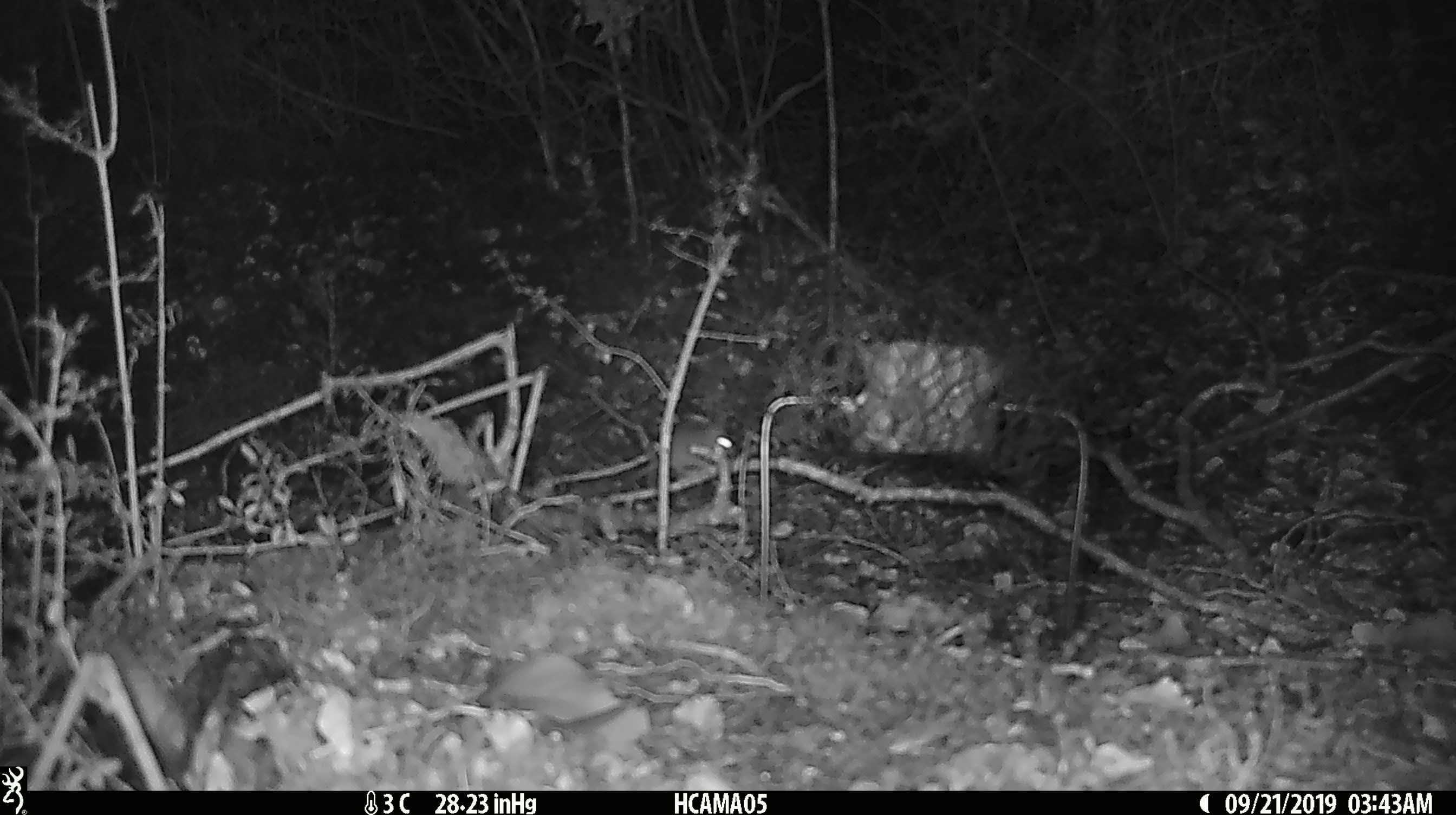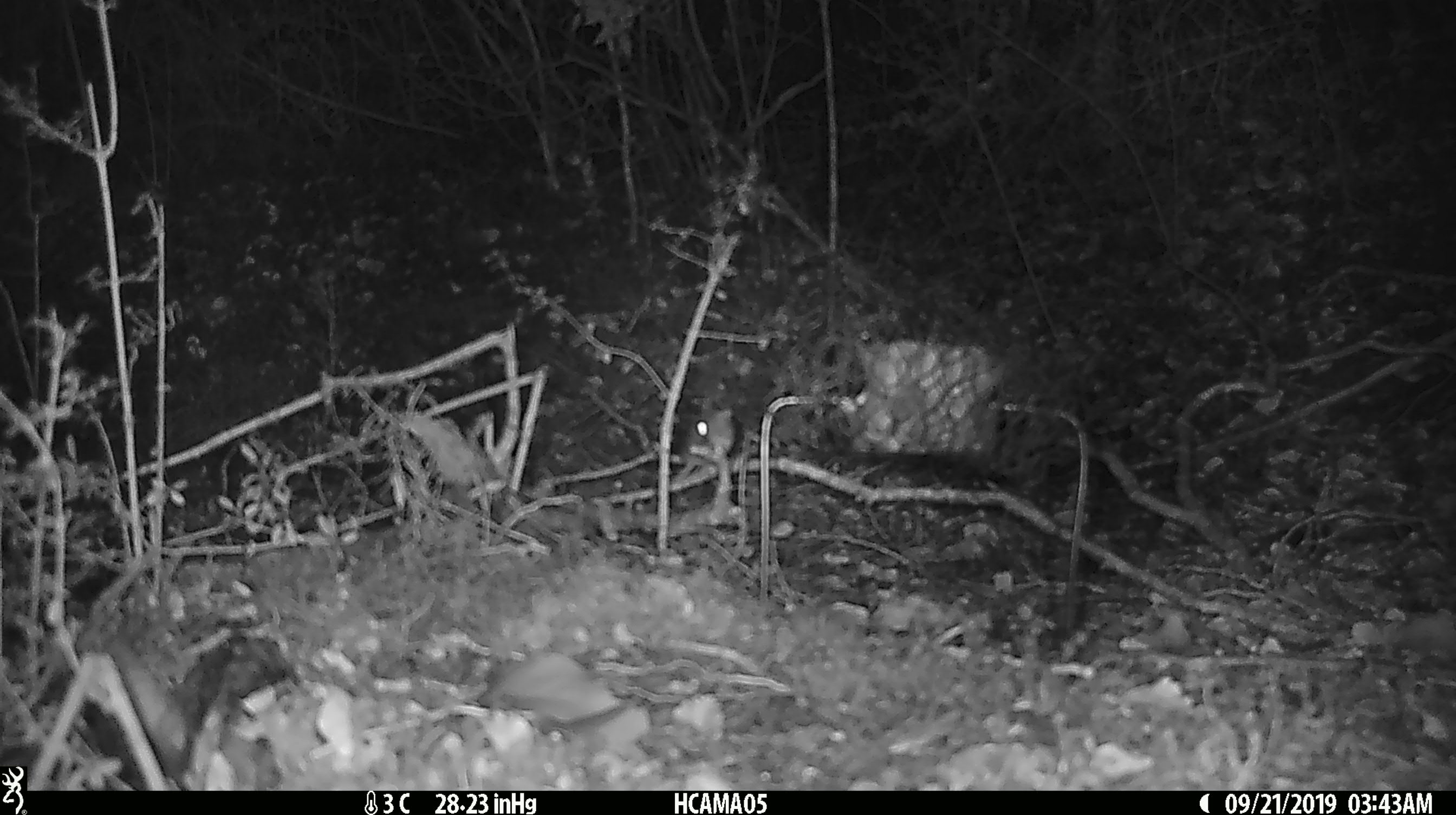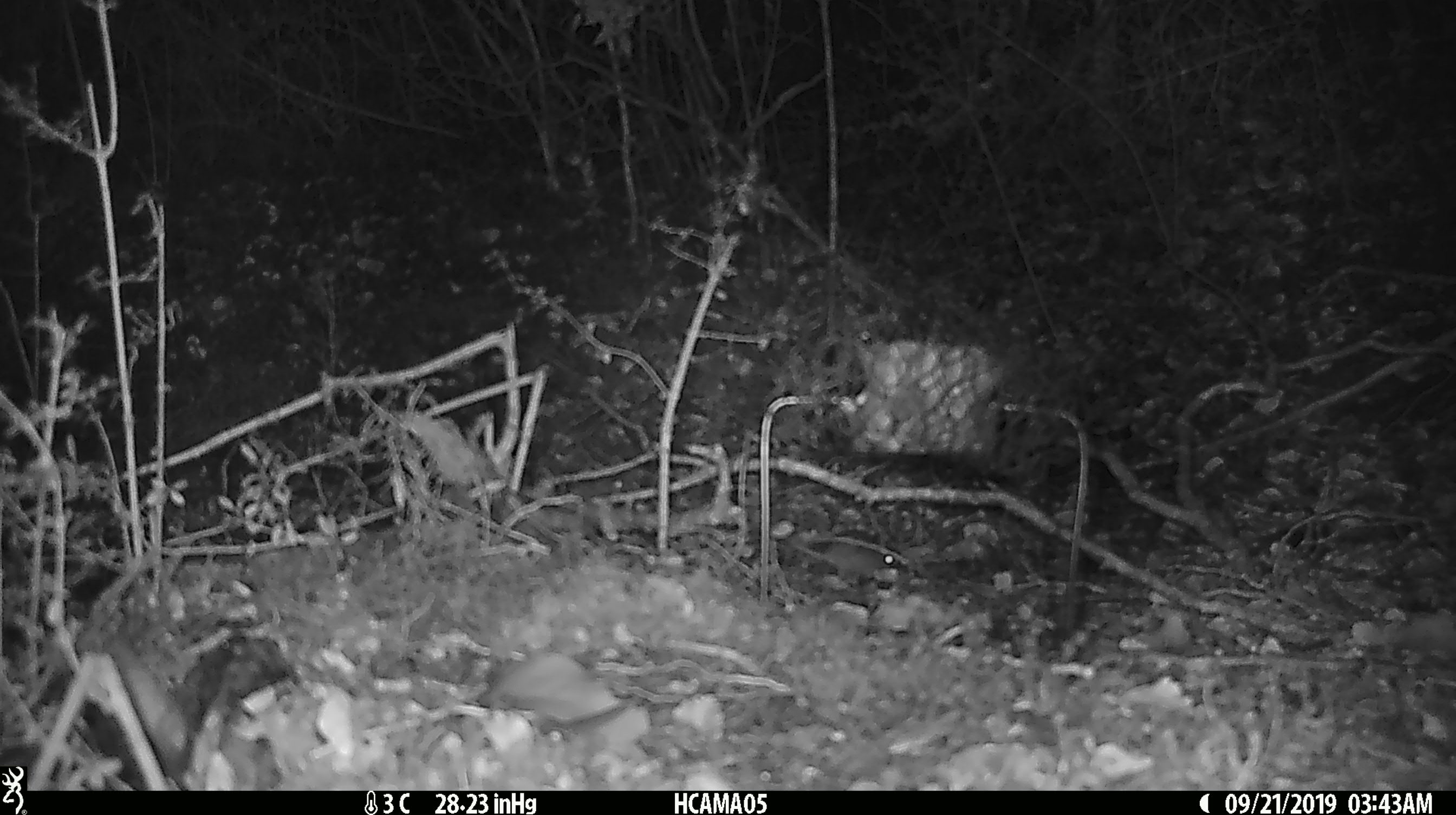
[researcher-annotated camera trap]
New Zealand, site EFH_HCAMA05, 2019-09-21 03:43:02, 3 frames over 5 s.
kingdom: Animalia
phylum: Chordata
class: Mammalia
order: Rodentia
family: Muridae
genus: Mus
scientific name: Mus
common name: mouse